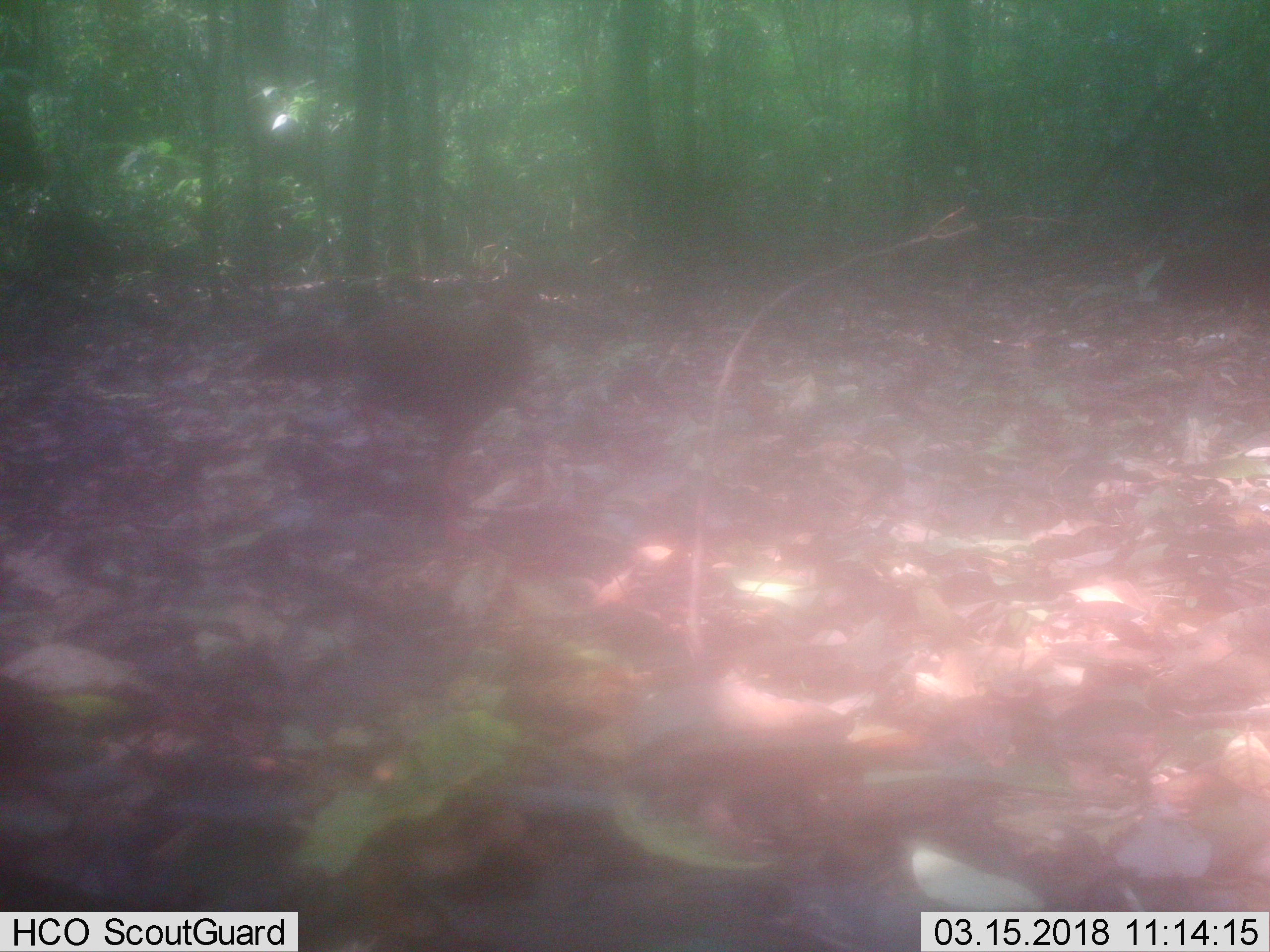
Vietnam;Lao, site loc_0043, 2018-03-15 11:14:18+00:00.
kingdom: Animalia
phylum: Chordata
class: Aves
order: Galliformes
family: Phasianidae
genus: Lophura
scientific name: Lophura nycthemera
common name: silver pheasant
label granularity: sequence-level